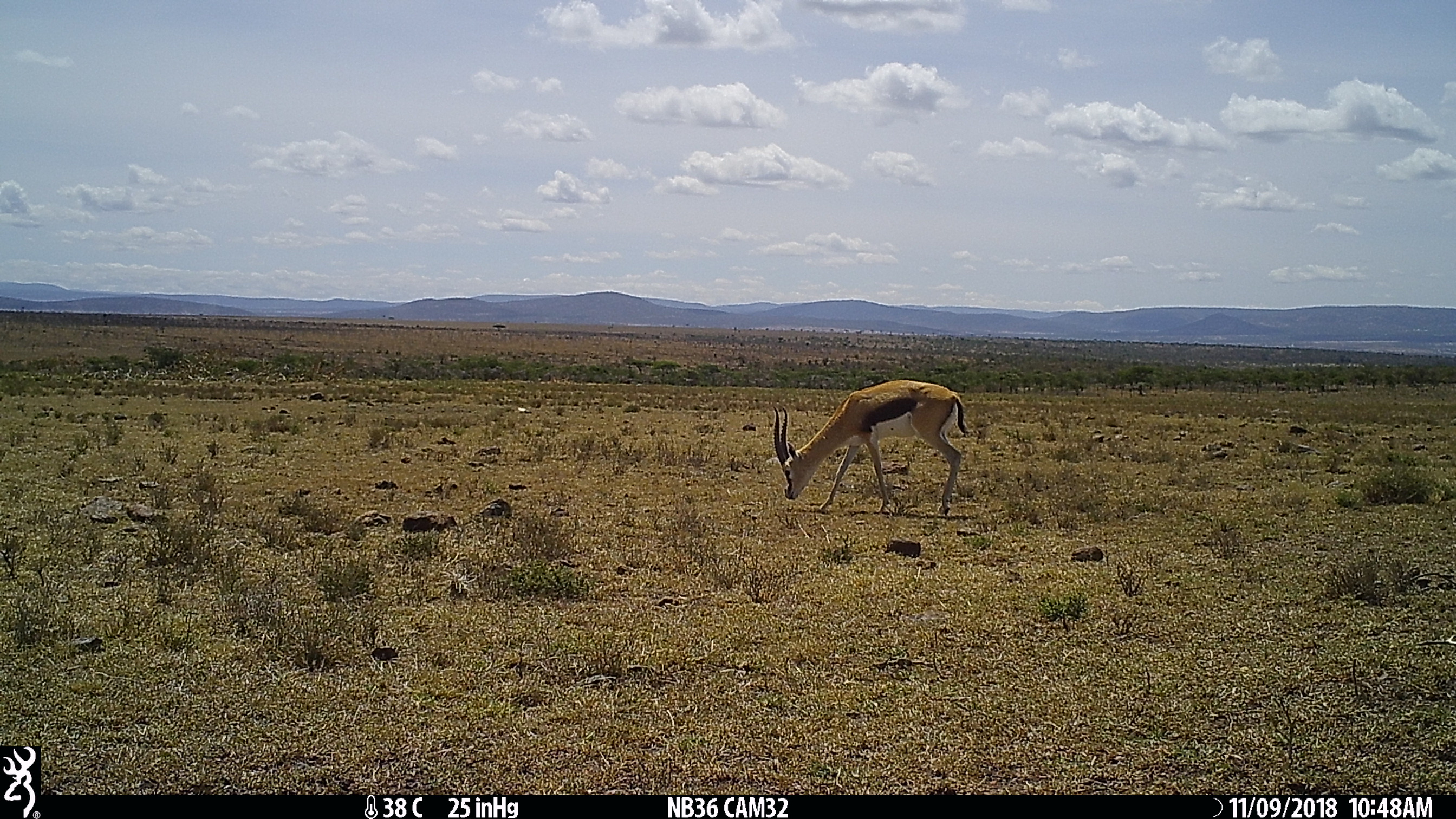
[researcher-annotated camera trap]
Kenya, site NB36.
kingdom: Animalia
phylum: Chordata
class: Mammalia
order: Artiodactyla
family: Bovidae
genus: Eudorcas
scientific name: Eudorcas thomsonii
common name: thomon's gazelle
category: gazelle thomsons